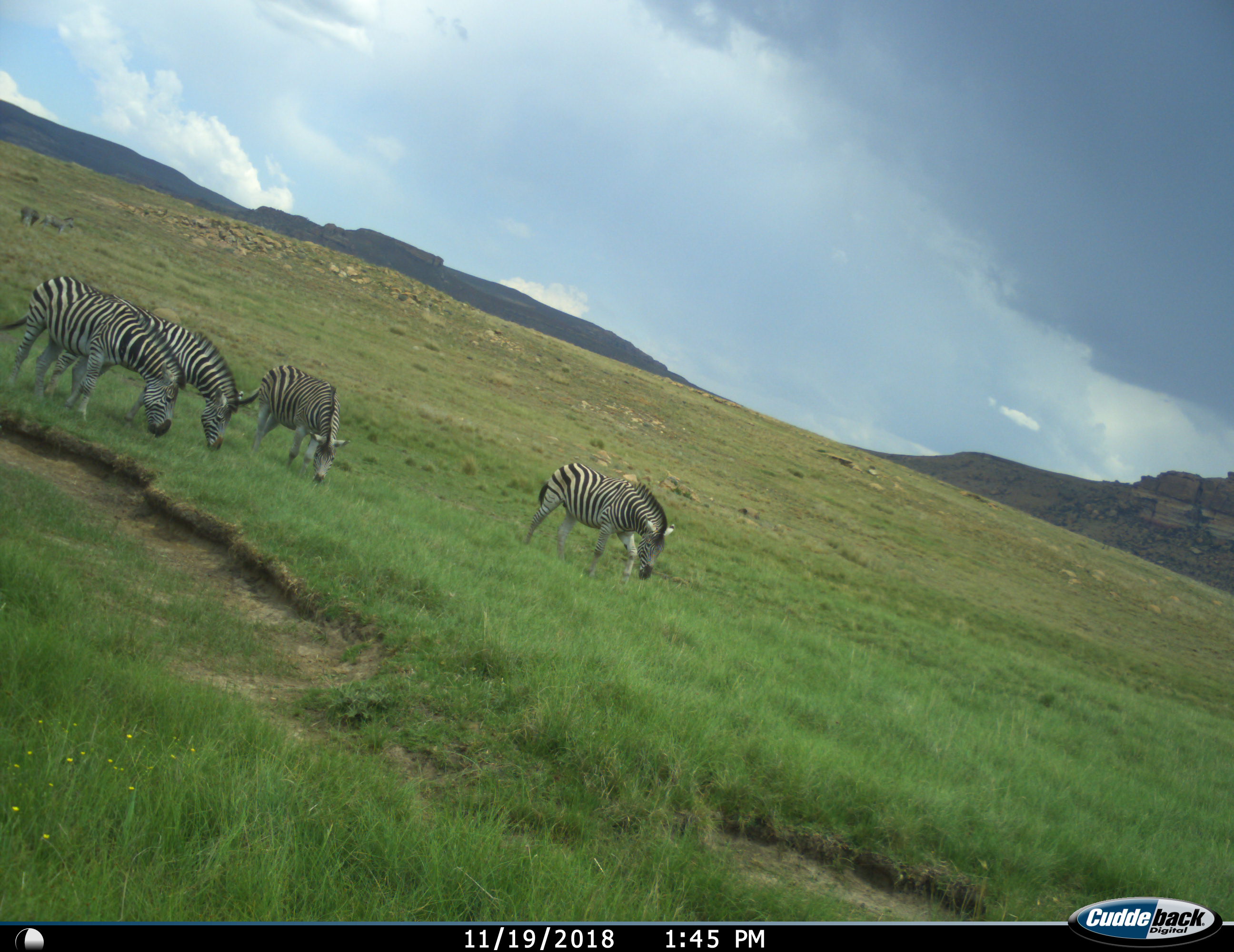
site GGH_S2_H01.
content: unidentified animal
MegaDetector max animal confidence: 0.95